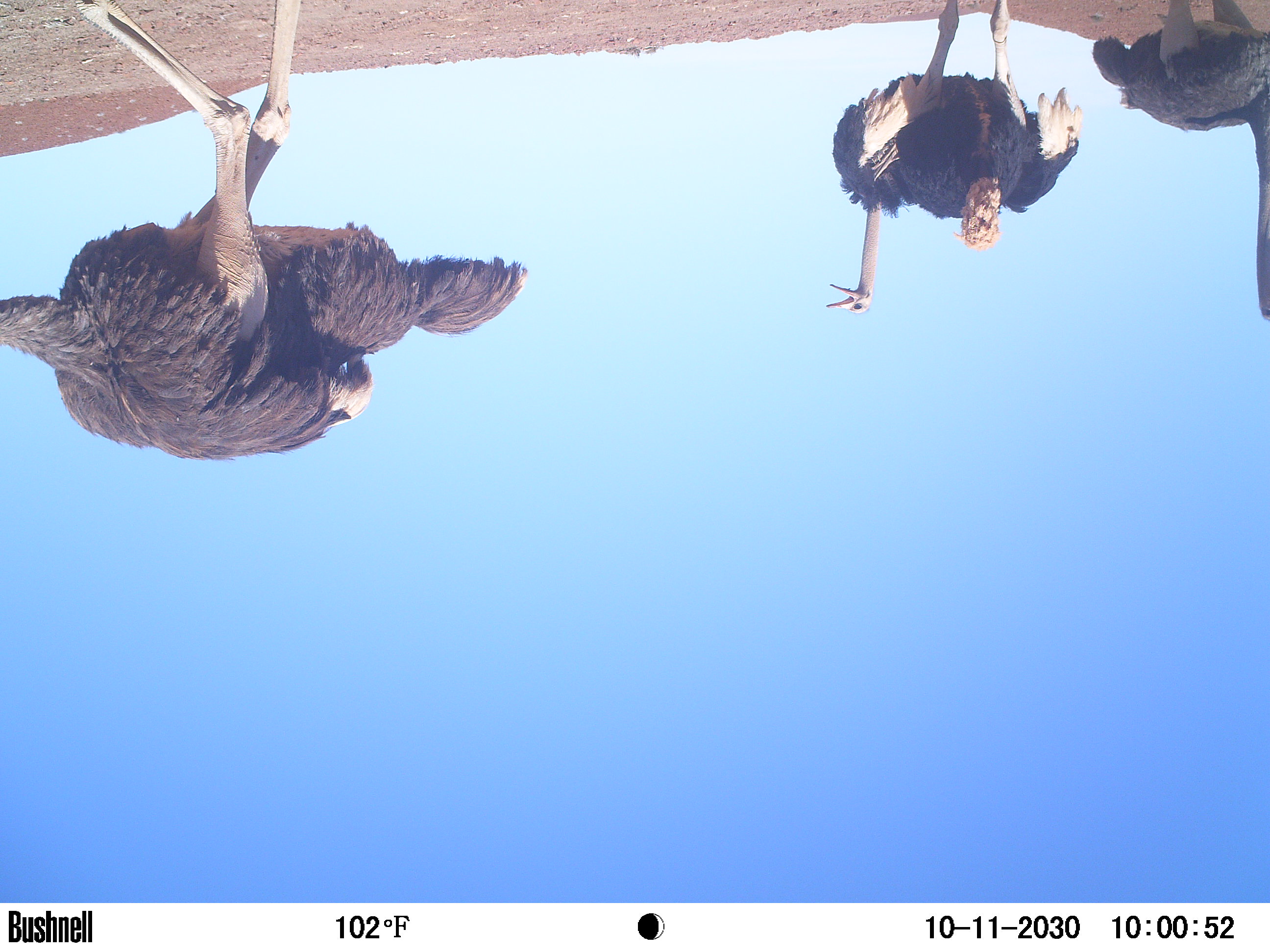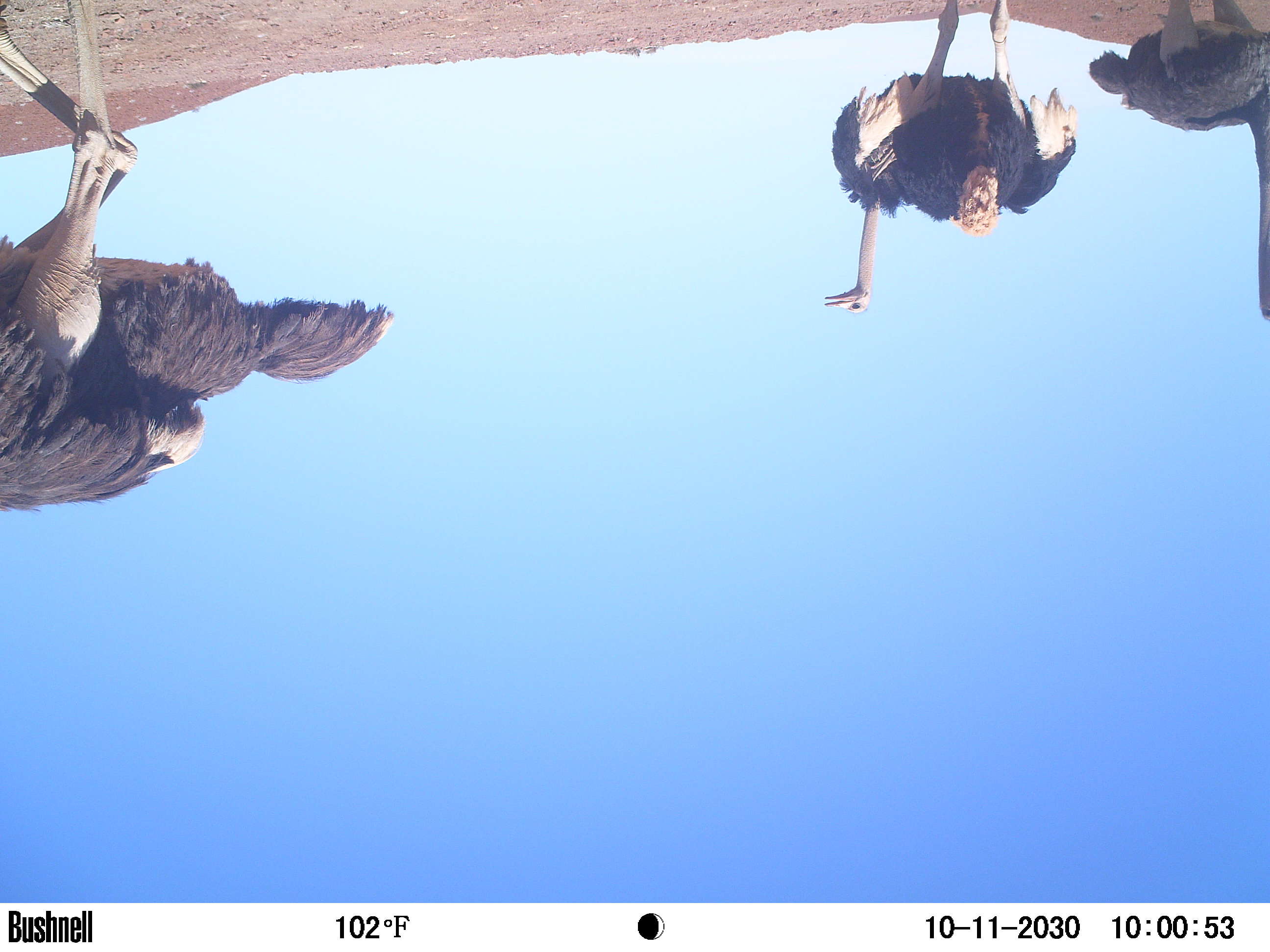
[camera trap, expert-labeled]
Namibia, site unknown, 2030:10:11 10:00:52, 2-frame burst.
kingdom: Animalia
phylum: Chordata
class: Aves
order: Struthioniformes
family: Struthionidae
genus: Struthio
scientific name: Struthio camelus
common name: common ostrich